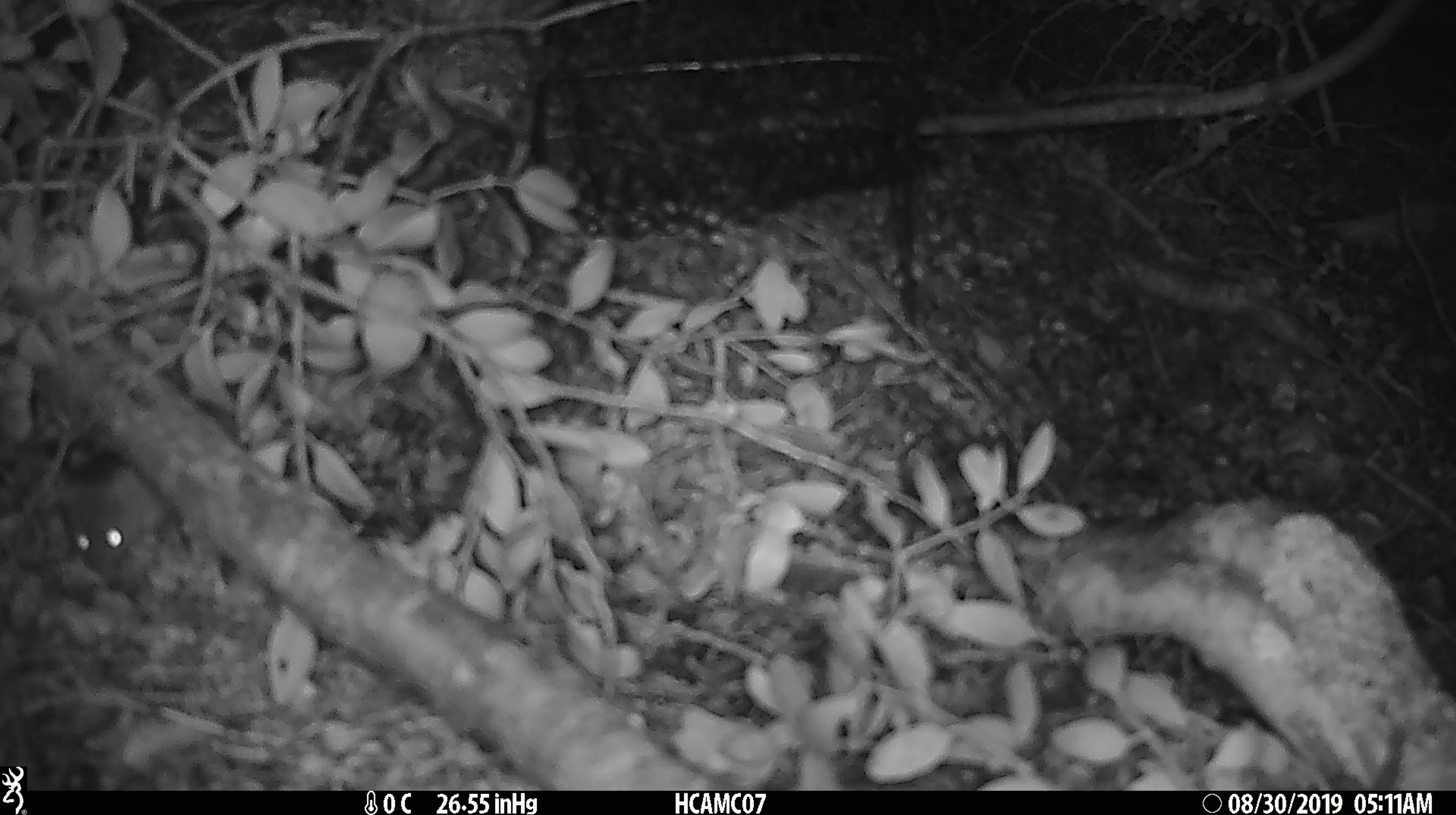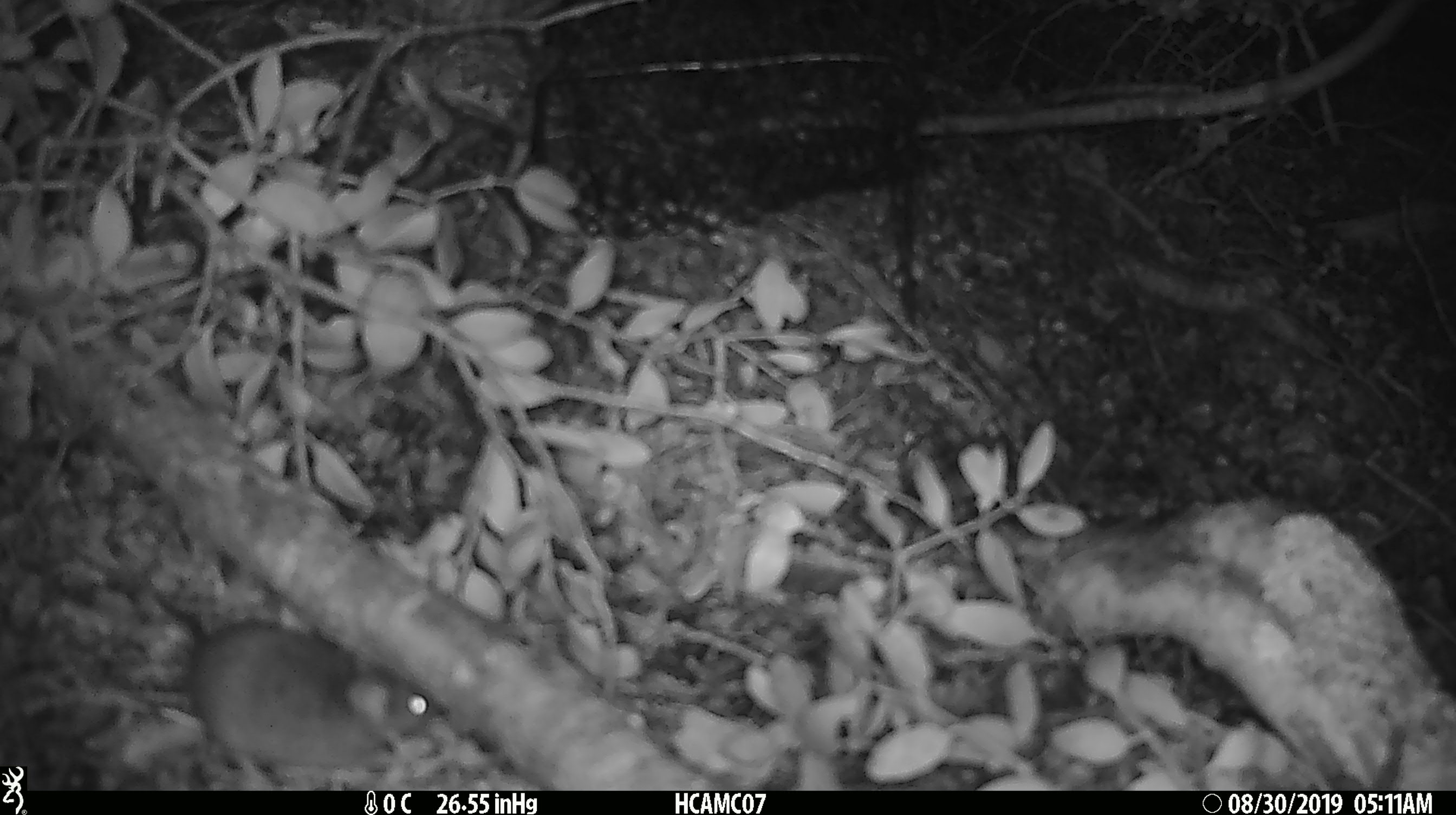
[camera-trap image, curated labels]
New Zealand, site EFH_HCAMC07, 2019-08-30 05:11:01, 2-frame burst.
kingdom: Animalia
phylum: Chordata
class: Mammalia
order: Rodentia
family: Muridae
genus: Mus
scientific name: Mus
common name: mouse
Mouse (Mus).